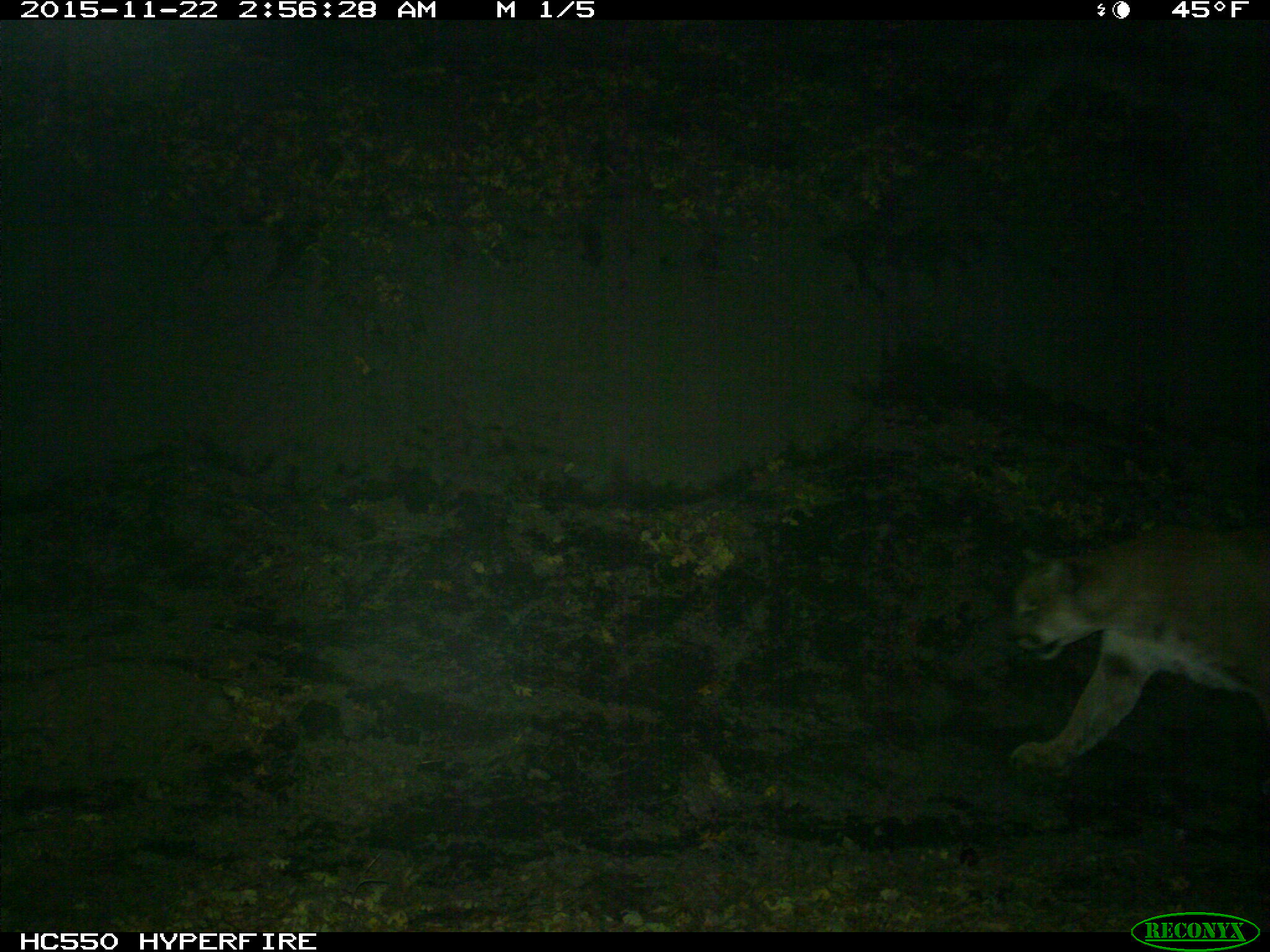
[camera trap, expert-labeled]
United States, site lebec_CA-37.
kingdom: Animalia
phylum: Chordata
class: Mammalia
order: Carnivora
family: Felidae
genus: Puma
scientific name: Puma concolor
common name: mountain lion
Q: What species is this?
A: Puma concolor (mountain lion).